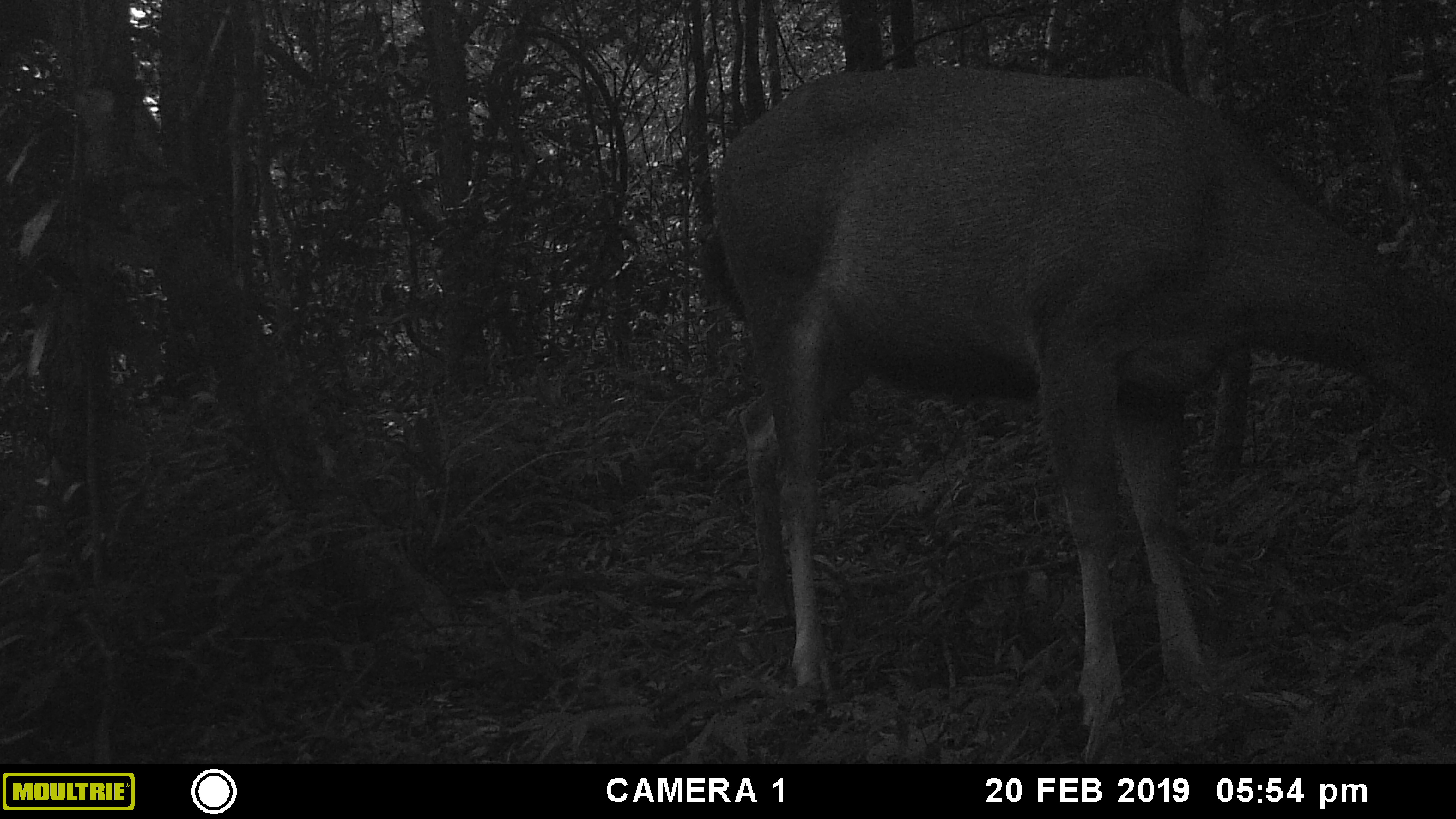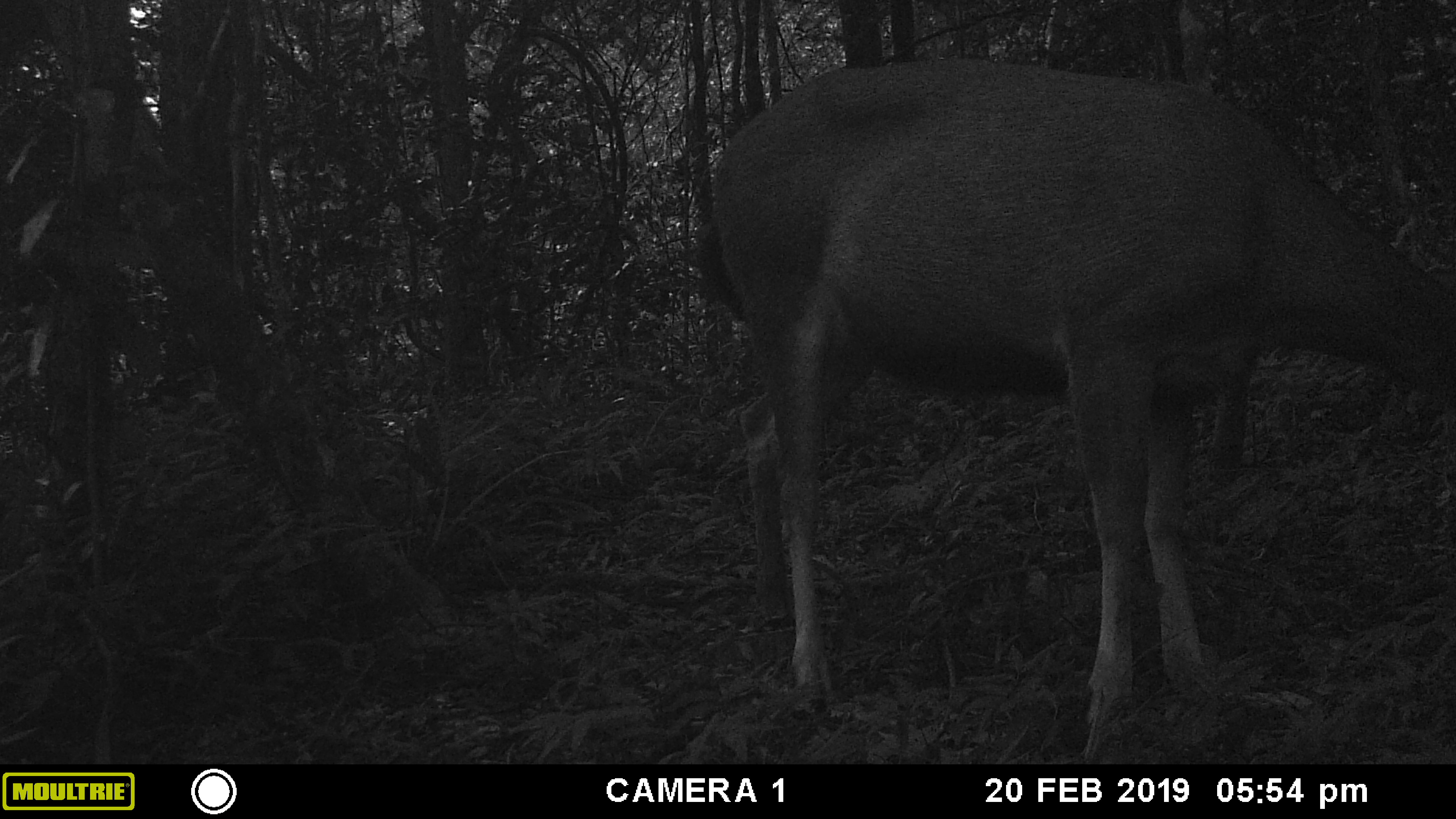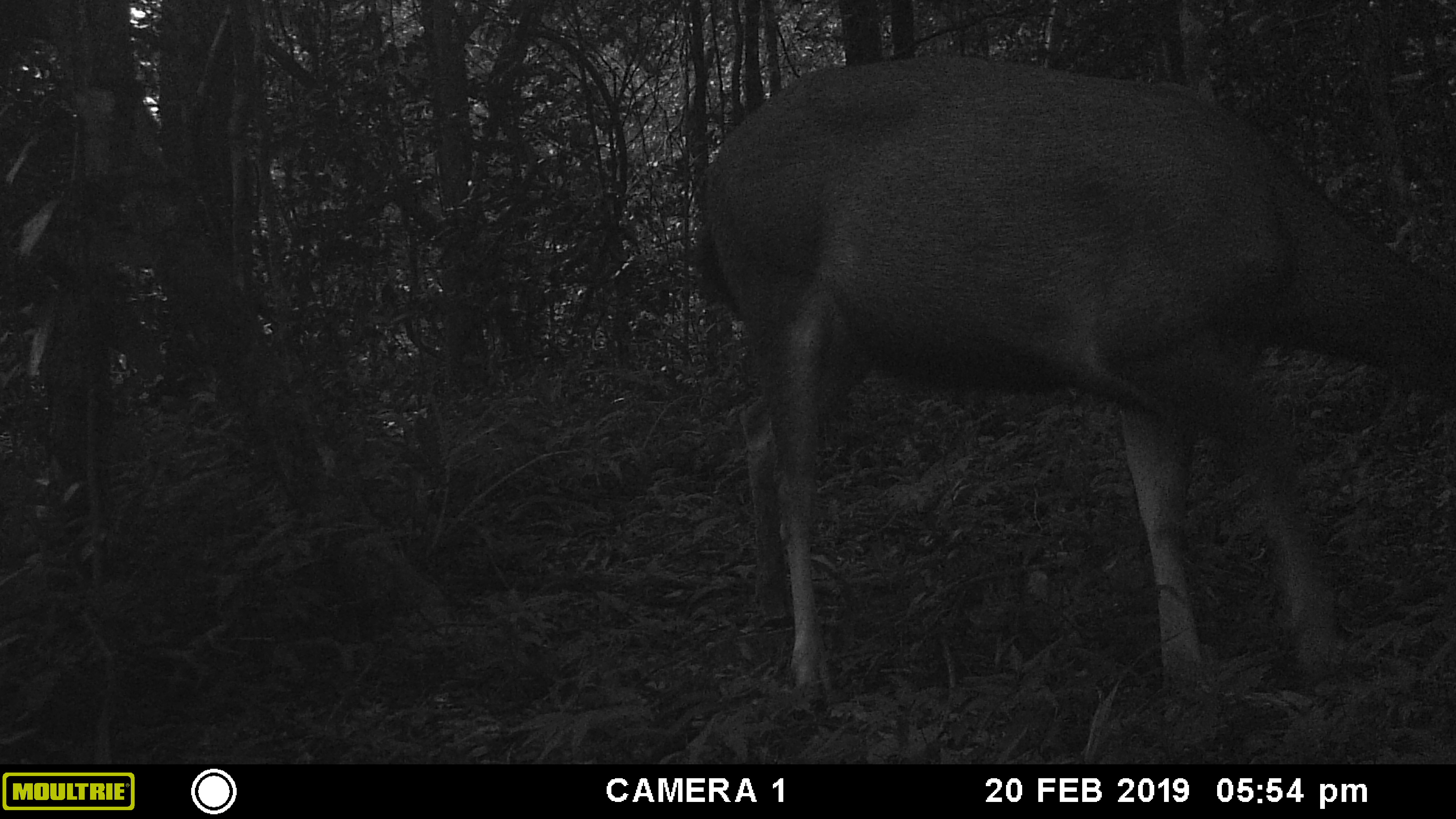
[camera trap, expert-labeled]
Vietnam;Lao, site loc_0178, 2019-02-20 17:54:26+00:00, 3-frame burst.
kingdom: Animalia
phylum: Chordata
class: Mammalia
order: Artiodactyla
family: Cervidae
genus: Rusa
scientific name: Rusa unicolor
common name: sambar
Sambar (Rusa unicolor). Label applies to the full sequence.